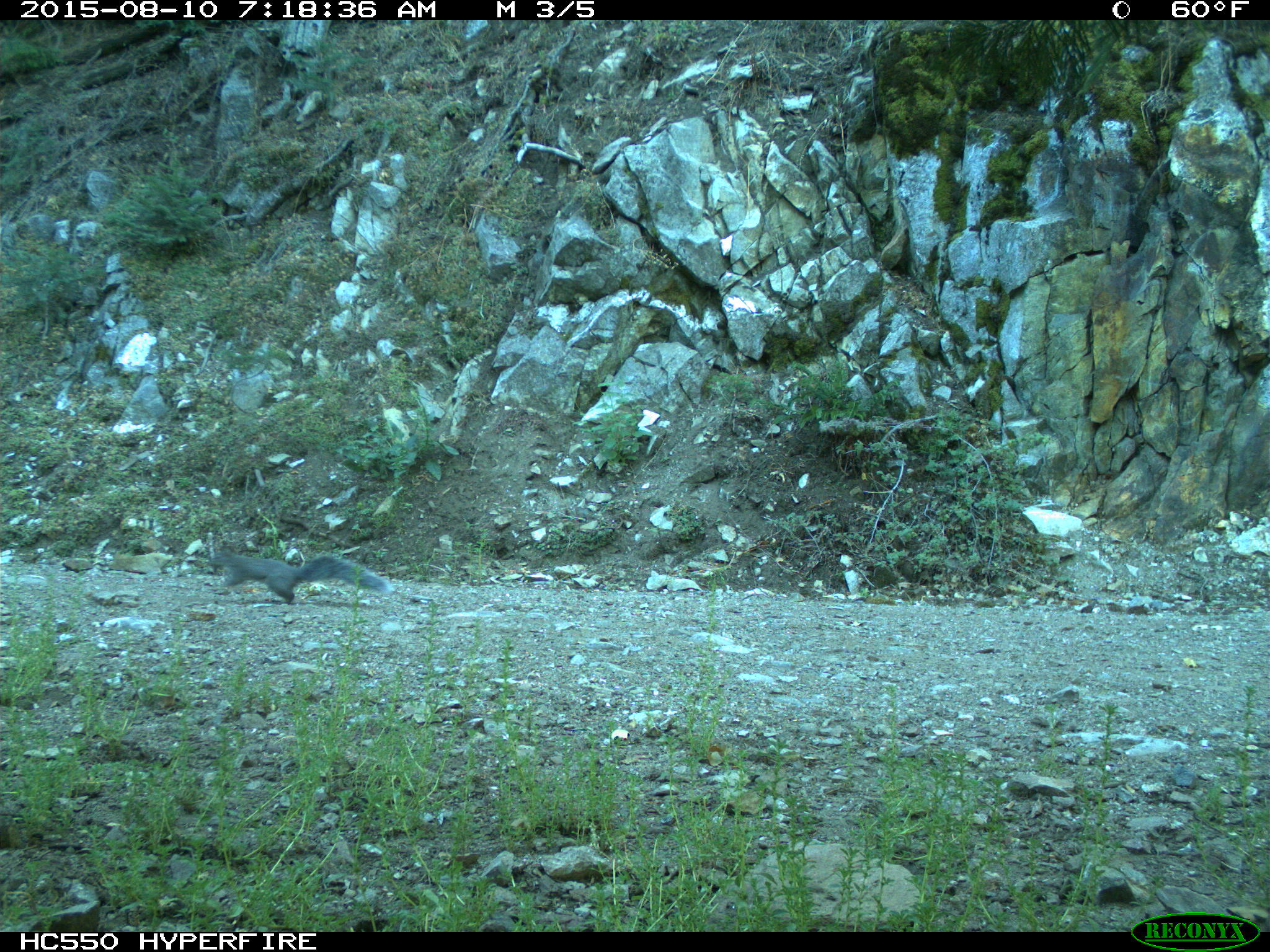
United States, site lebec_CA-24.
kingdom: Animalia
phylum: Chordata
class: Mammalia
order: Rodentia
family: Sciuridae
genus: Sciurus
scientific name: Sciurus carolinensis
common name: eastern gray squirrel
Sciurus carolinensis (eastern gray squirrel).